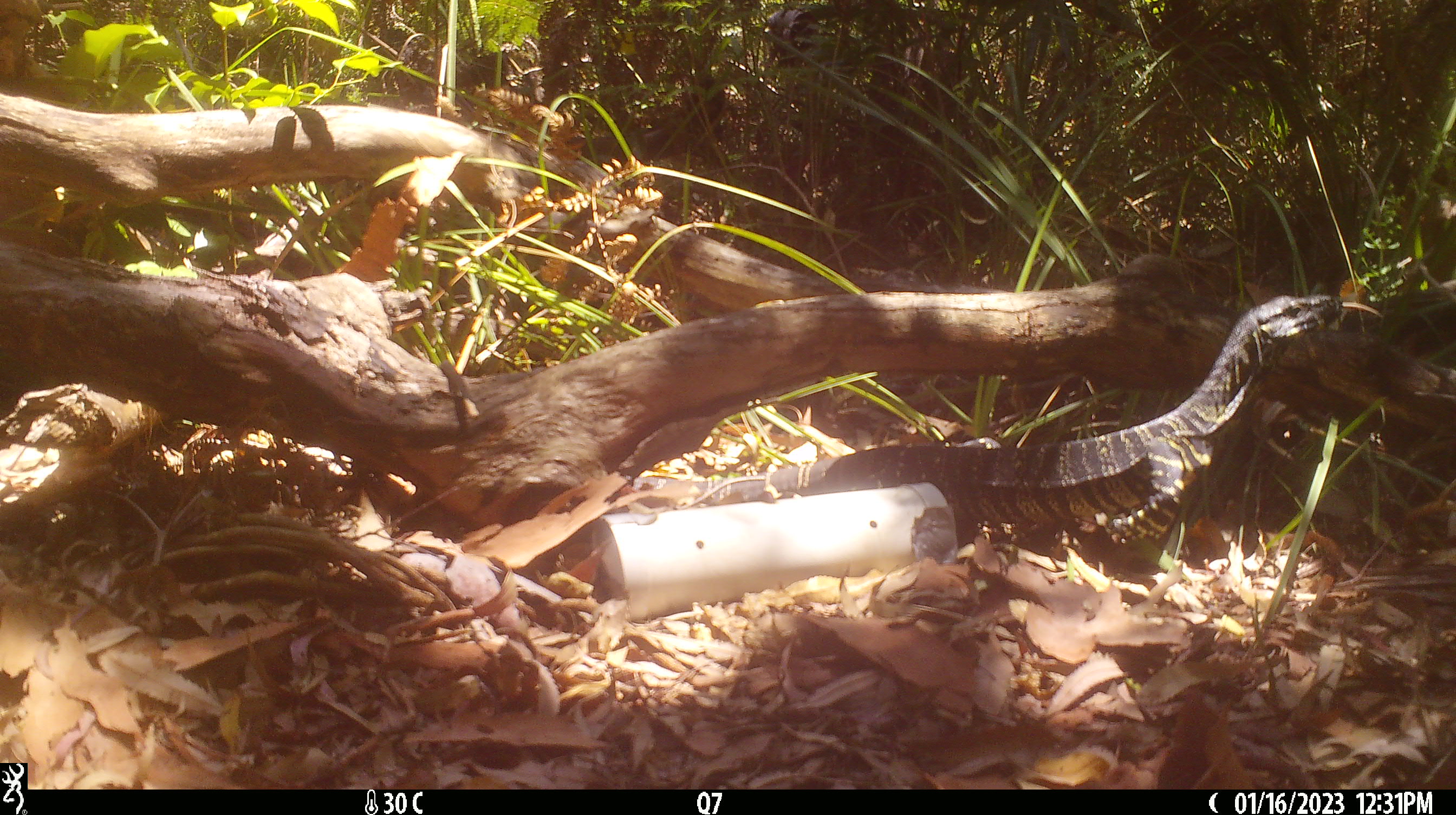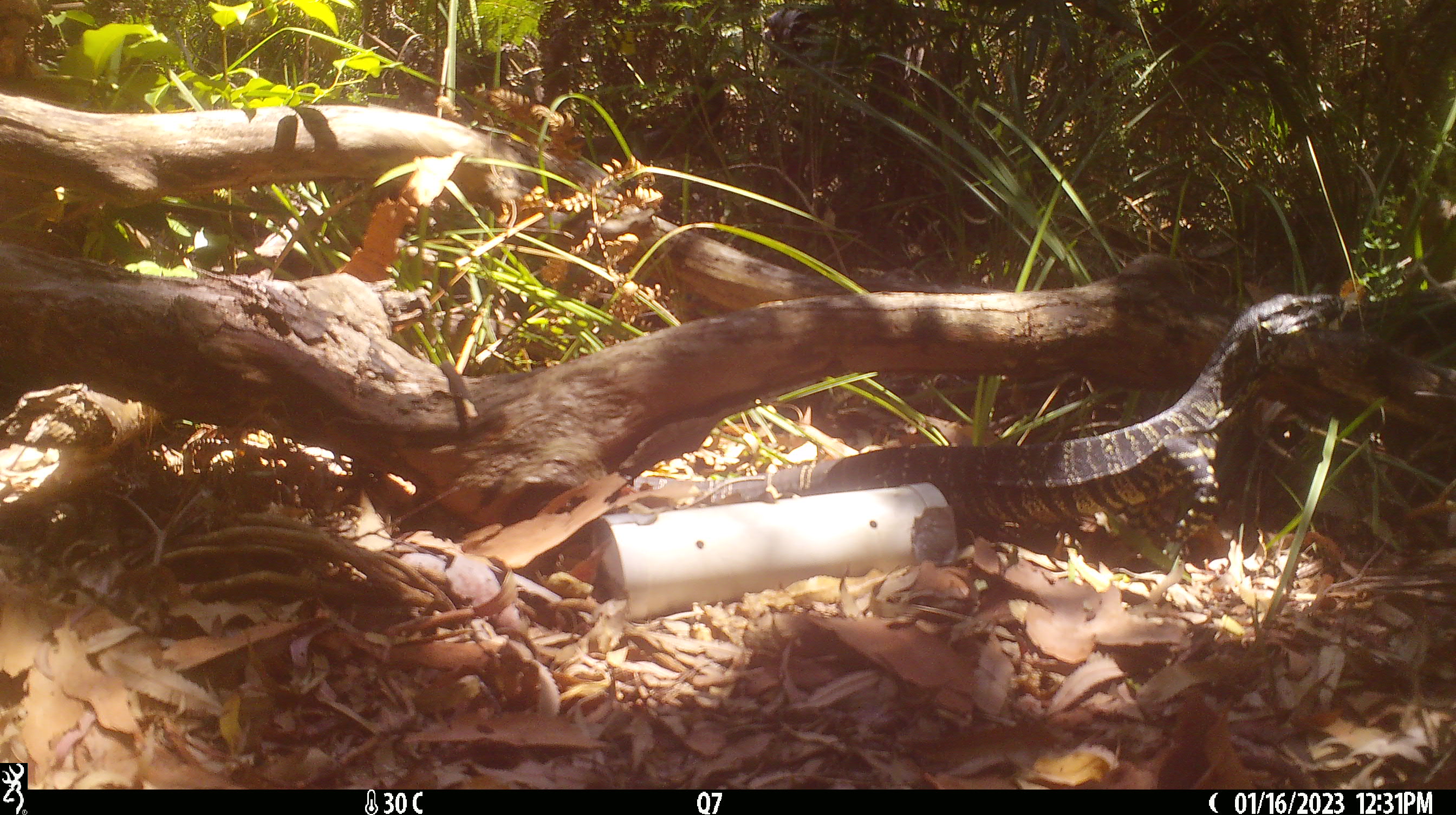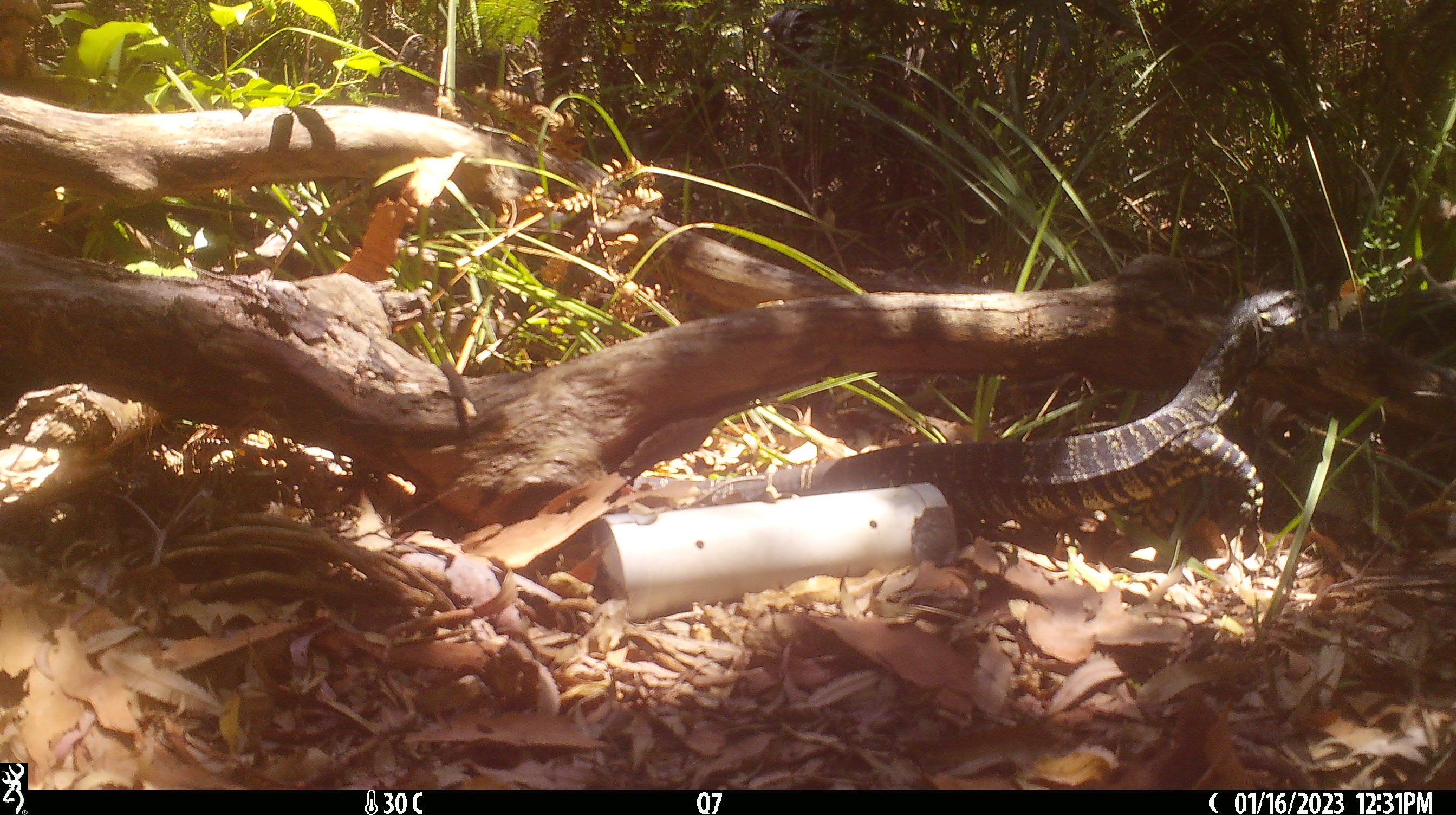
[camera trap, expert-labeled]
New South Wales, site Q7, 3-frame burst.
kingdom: Animalia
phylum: Chordata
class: Reptilia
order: Squamata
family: Varanidae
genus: Varanus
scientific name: Varanus varius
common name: lace monitor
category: goanna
Goanna (lace monitor) (Varanus varius).